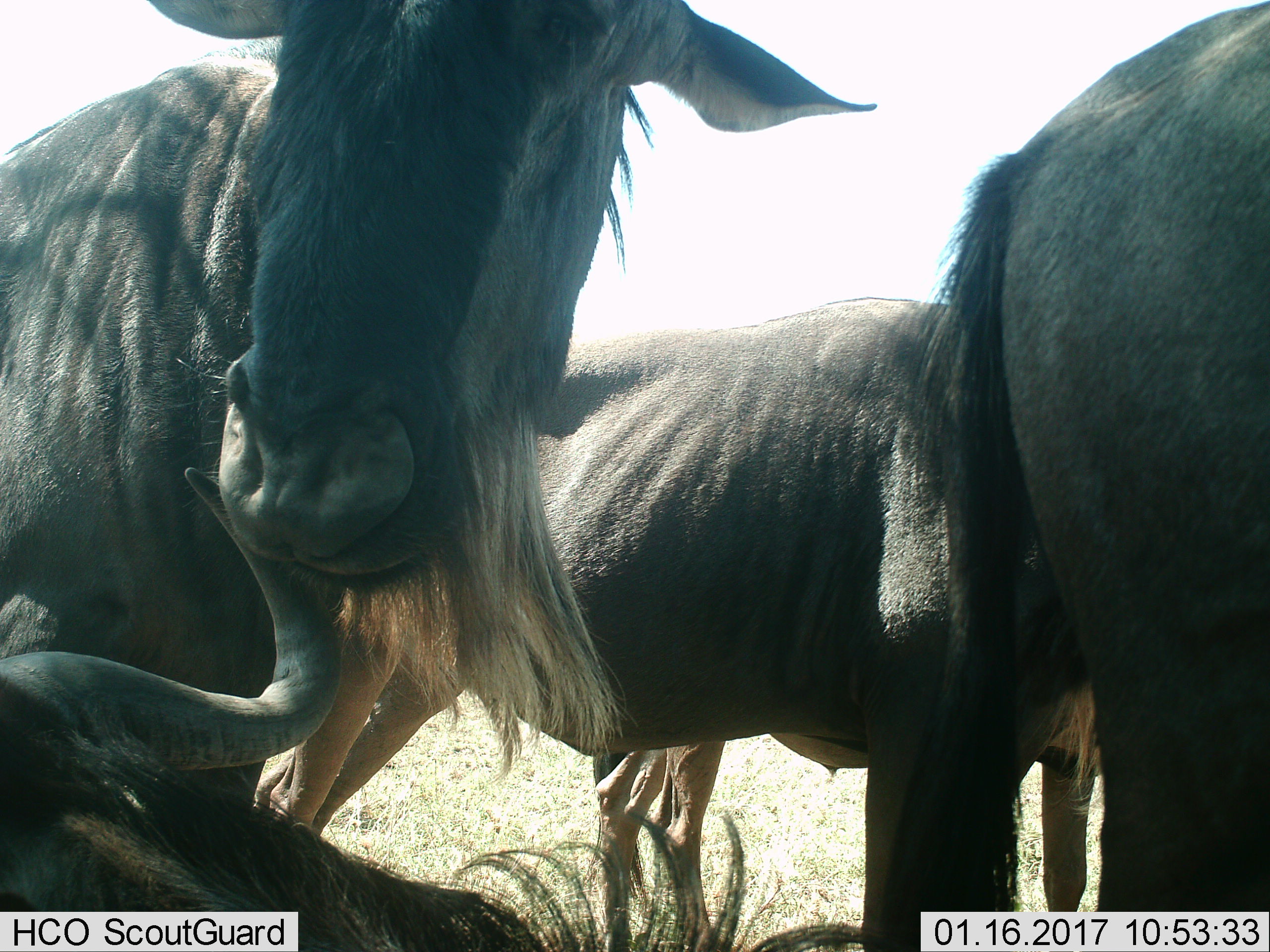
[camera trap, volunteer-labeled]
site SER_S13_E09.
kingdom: Animalia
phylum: Chordata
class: Mammalia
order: Artiodactyla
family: Bovidae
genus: Connochaetes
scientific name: Connochaetes taurinus taurinus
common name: blue wildebeest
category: wildebeestblue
Wildebeestblue (blue wildebeest) (Connochaetes taurinus taurinus), count 4. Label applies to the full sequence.